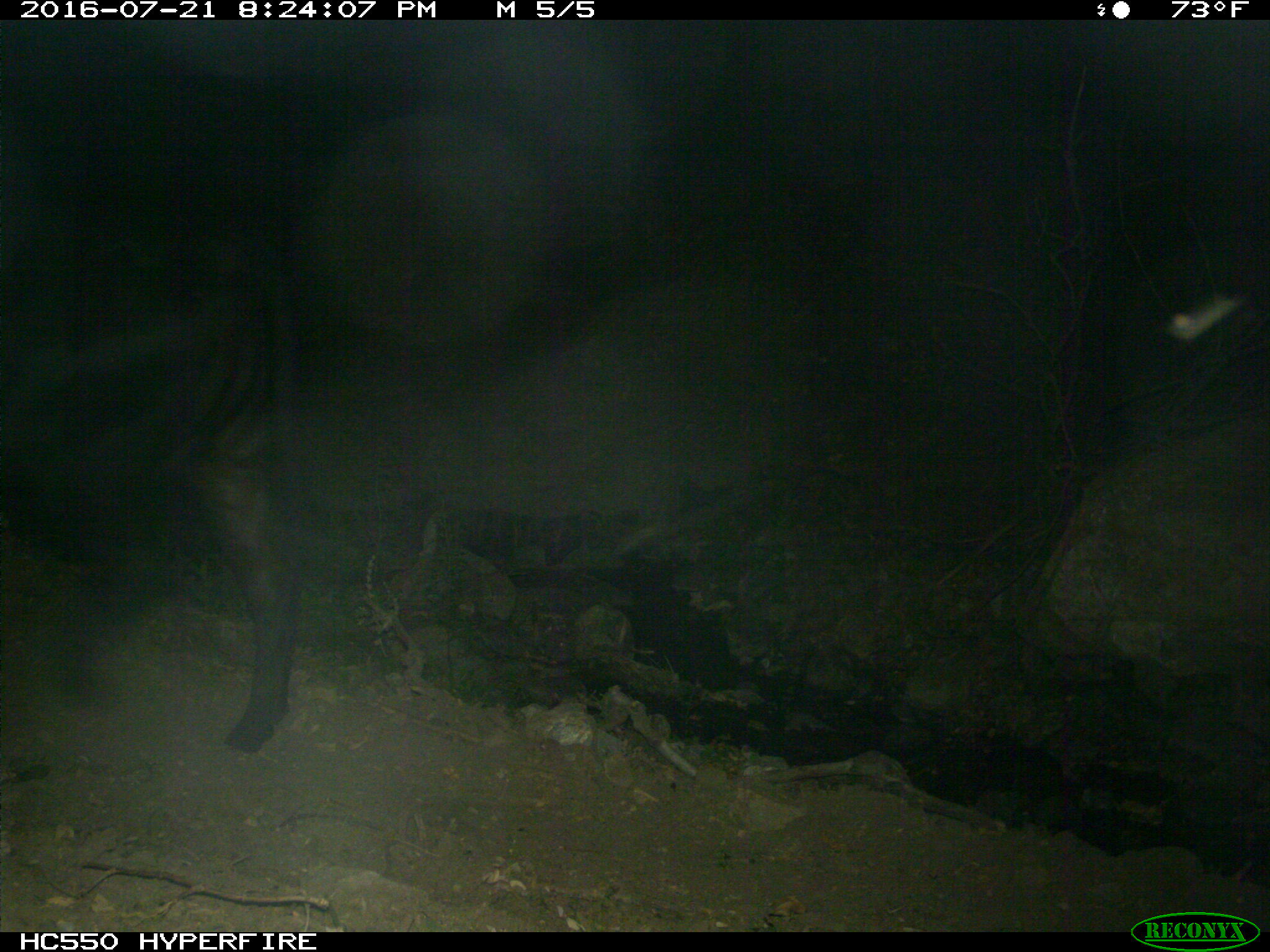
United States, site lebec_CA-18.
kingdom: Animalia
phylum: Chordata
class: Mammalia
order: Artiodactyla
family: Bovidae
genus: Bos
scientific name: Bos taurus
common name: domestic cow